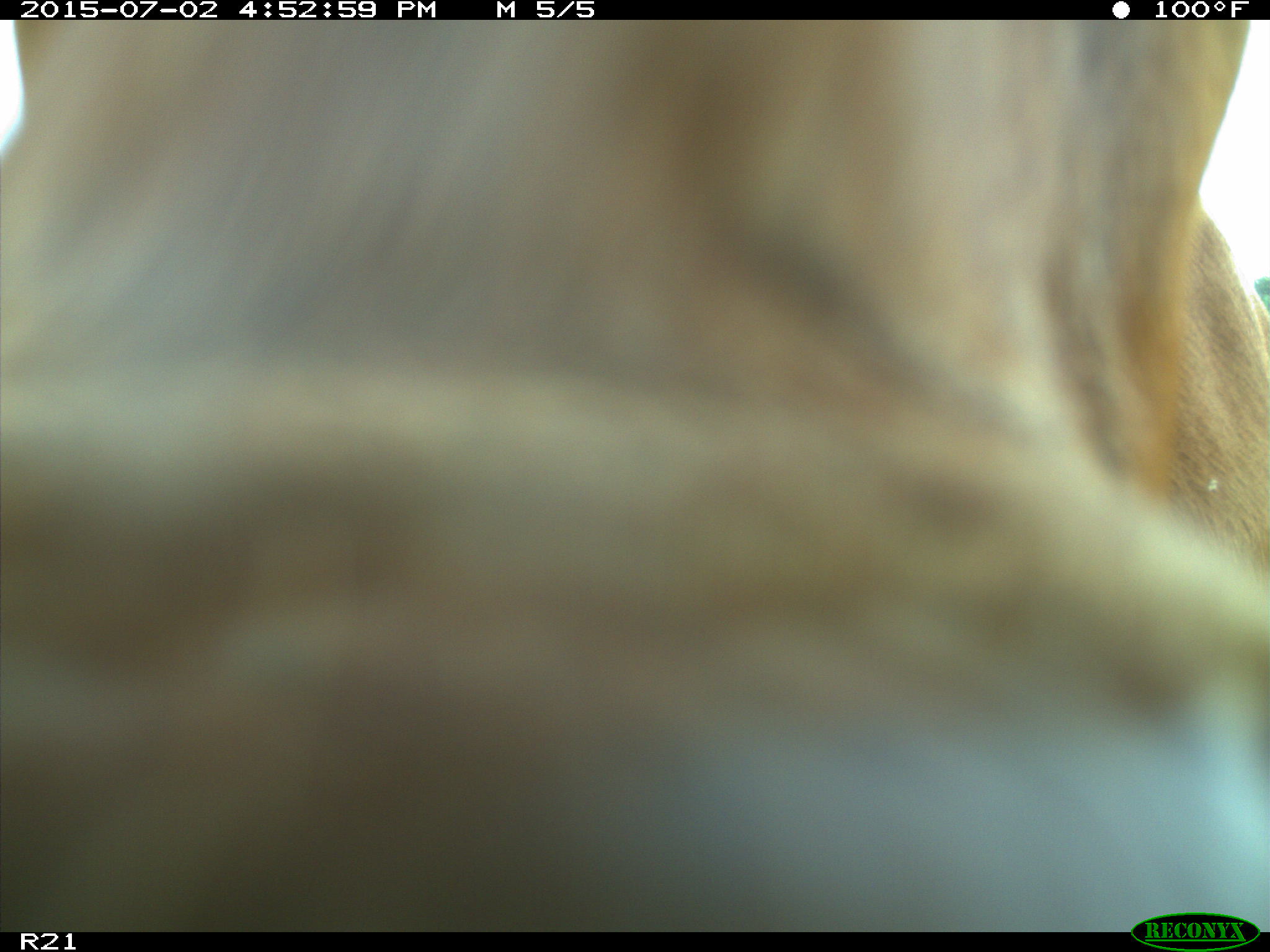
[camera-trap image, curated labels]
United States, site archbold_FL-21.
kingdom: Animalia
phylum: Chordata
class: Mammalia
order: Artiodactyla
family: Bovidae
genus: Bos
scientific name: Bos taurus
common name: domestic cow